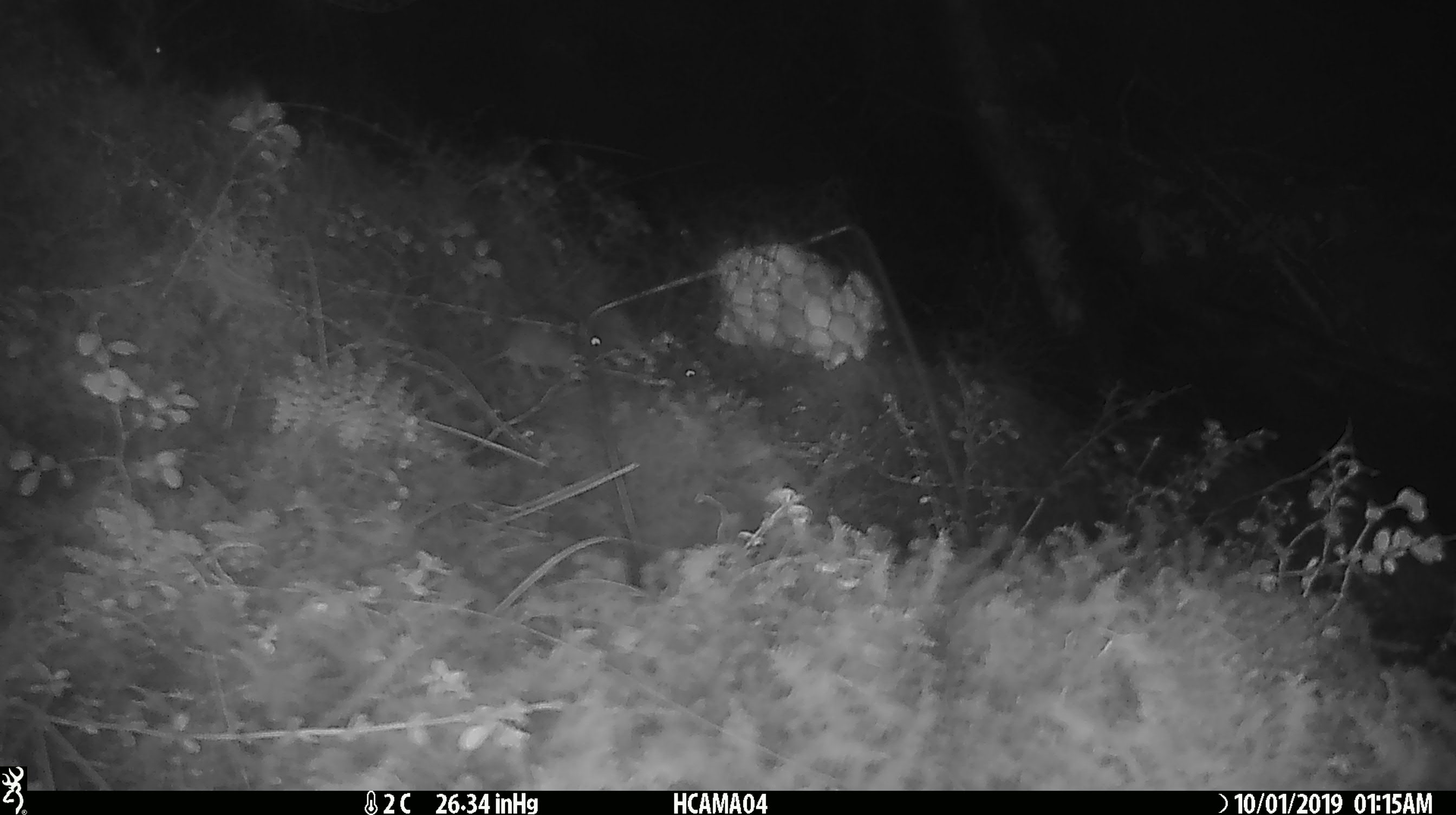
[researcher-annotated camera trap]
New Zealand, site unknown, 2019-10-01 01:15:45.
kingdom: Animalia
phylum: Chordata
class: Mammalia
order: Rodentia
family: Muridae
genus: Mus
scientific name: Mus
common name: mouse